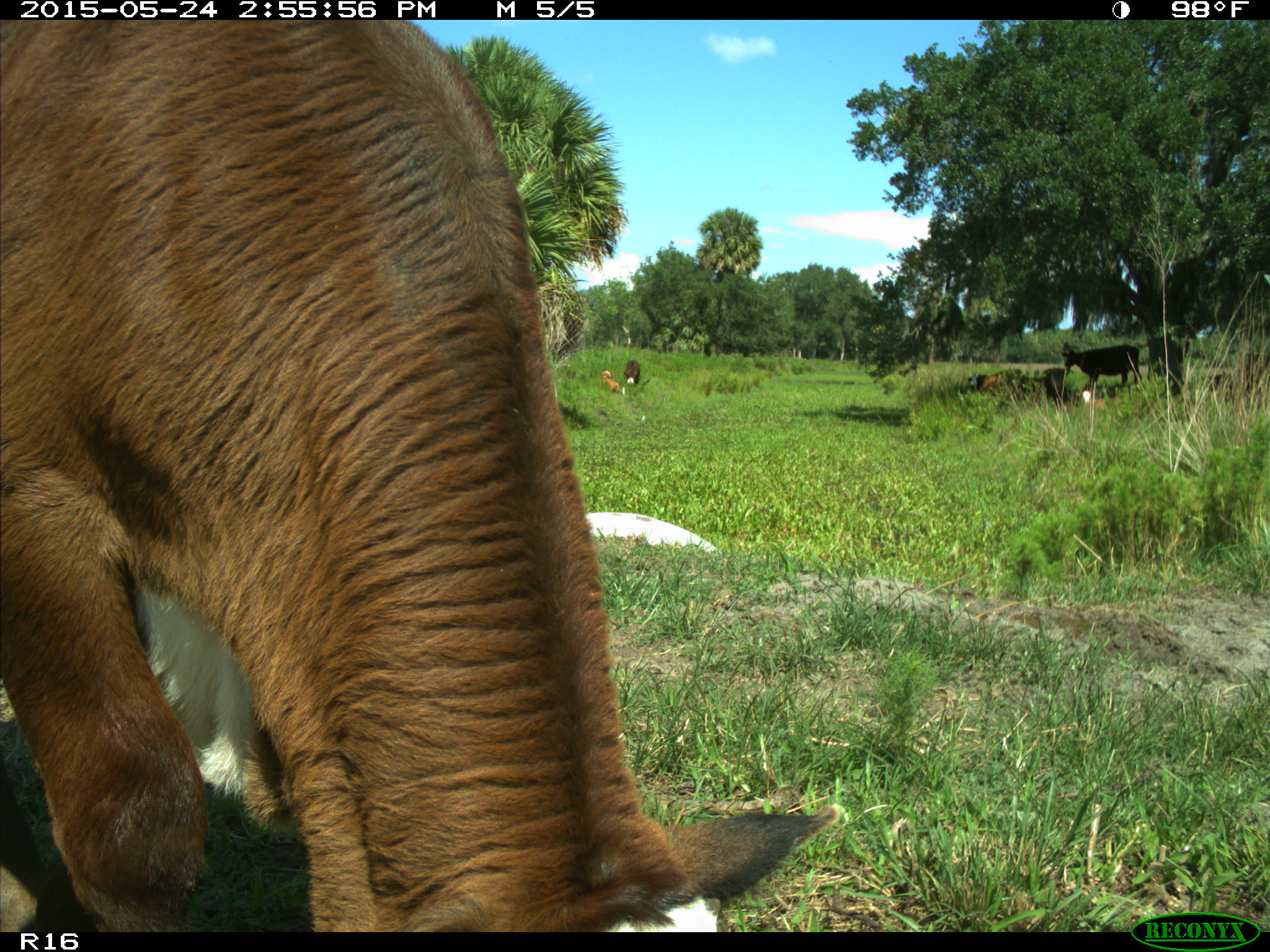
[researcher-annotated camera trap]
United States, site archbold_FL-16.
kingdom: Animalia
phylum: Chordata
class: Mammalia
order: Artiodactyla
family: Bovidae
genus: Bos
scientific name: Bos taurus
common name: domestic cow